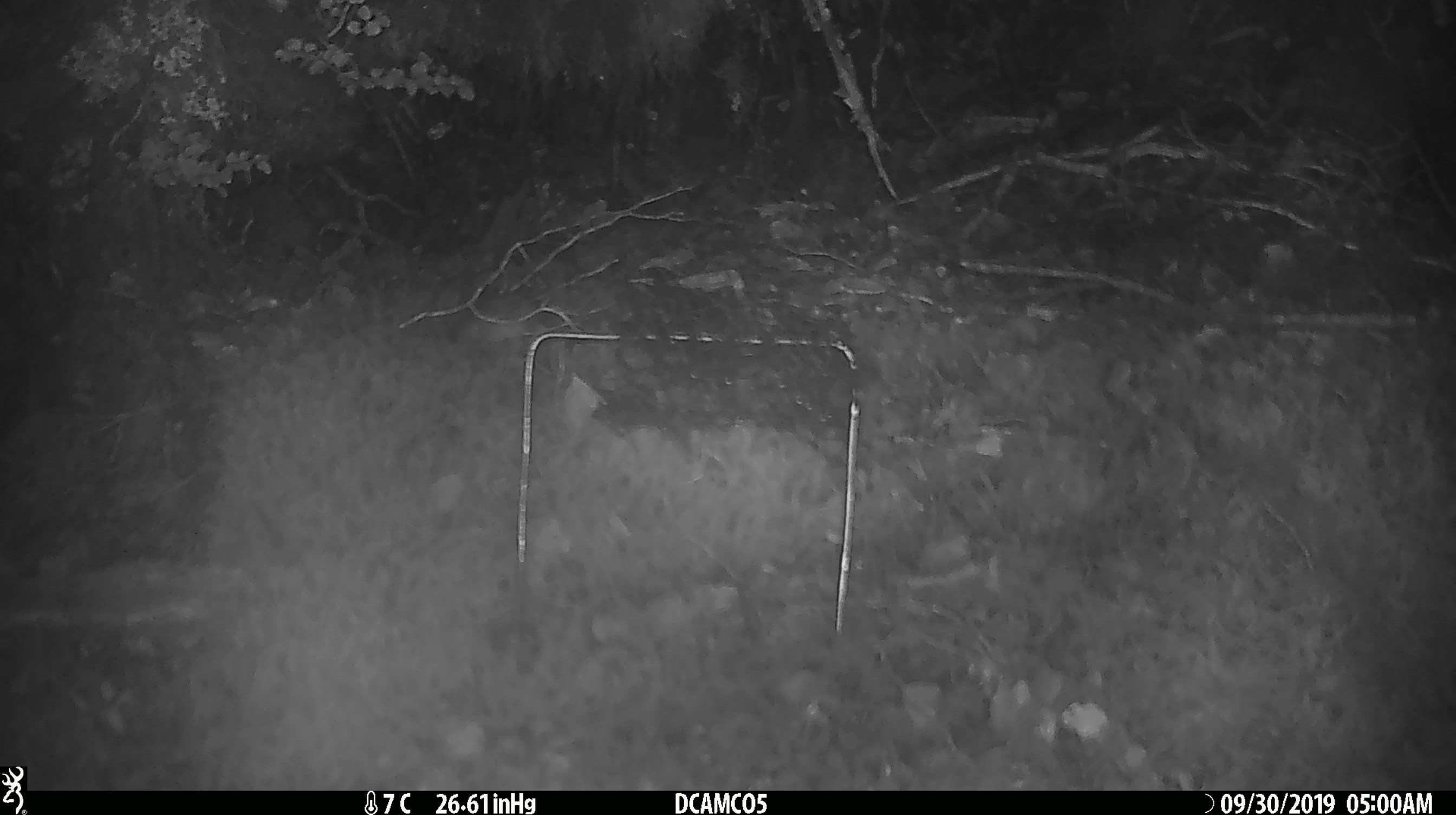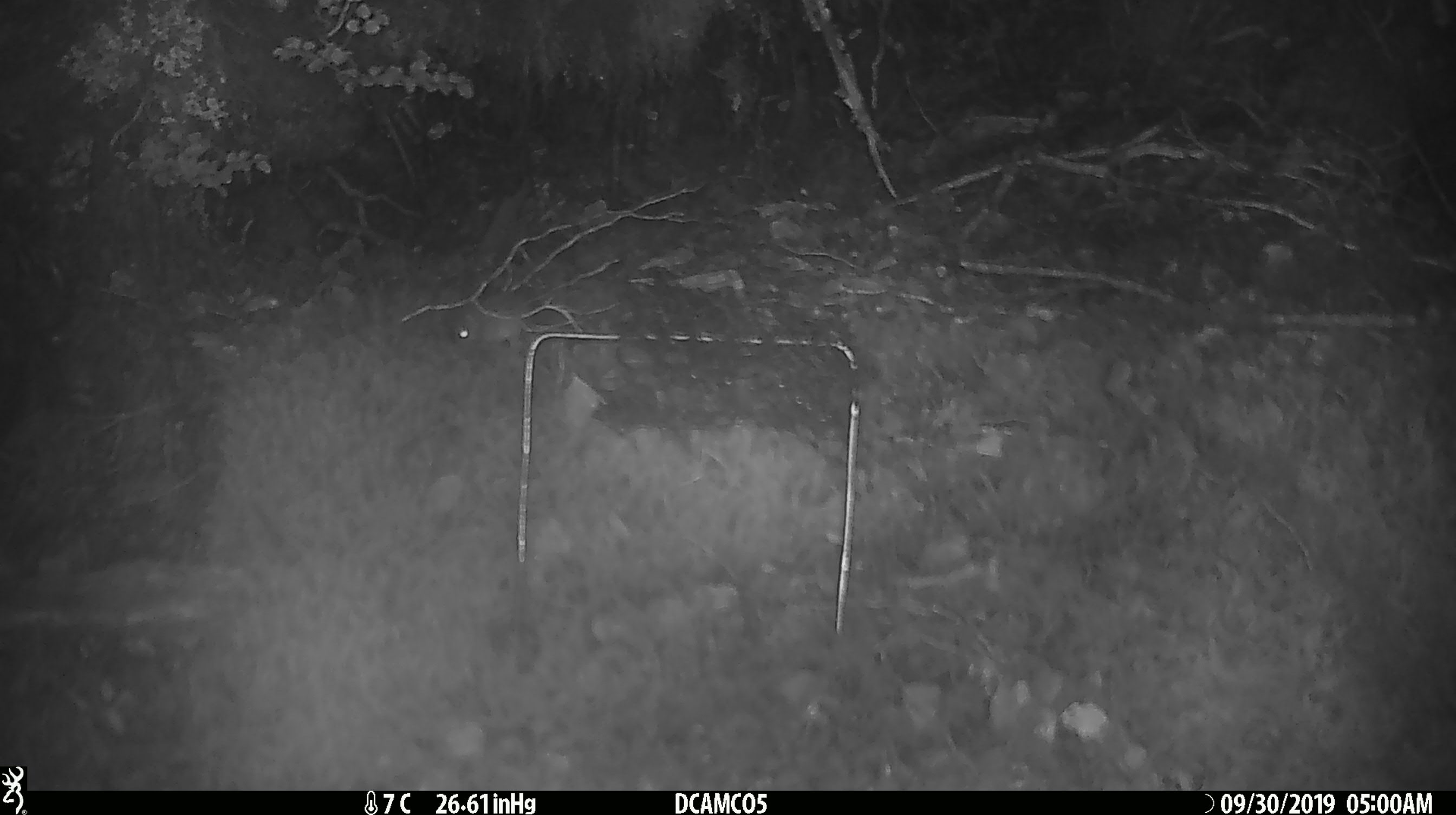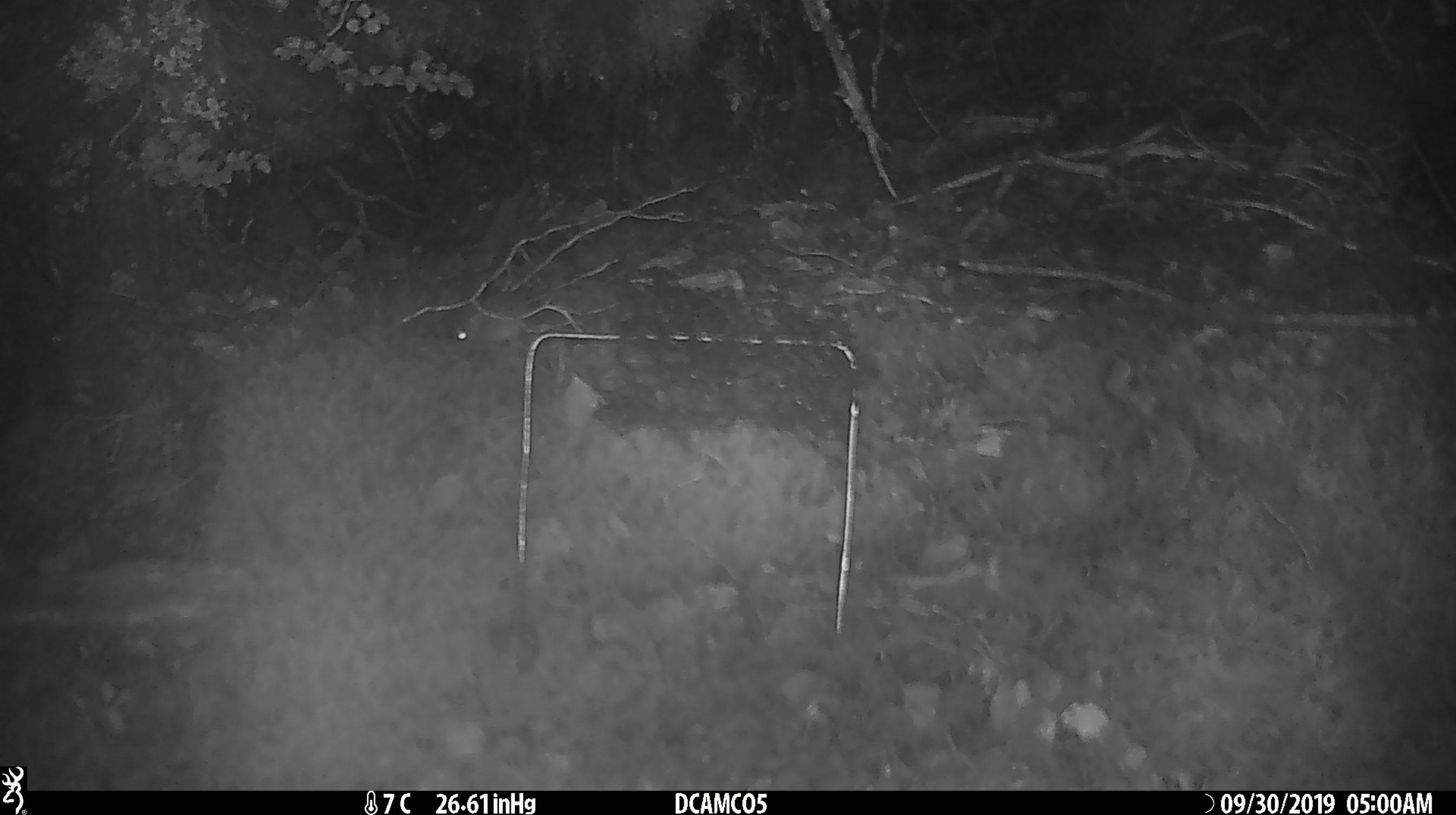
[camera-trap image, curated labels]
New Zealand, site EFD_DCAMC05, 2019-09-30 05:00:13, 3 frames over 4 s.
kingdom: Animalia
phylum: Chordata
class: Mammalia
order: Rodentia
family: Muridae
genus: Mus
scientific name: Mus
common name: mouse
Mouse (Mus).